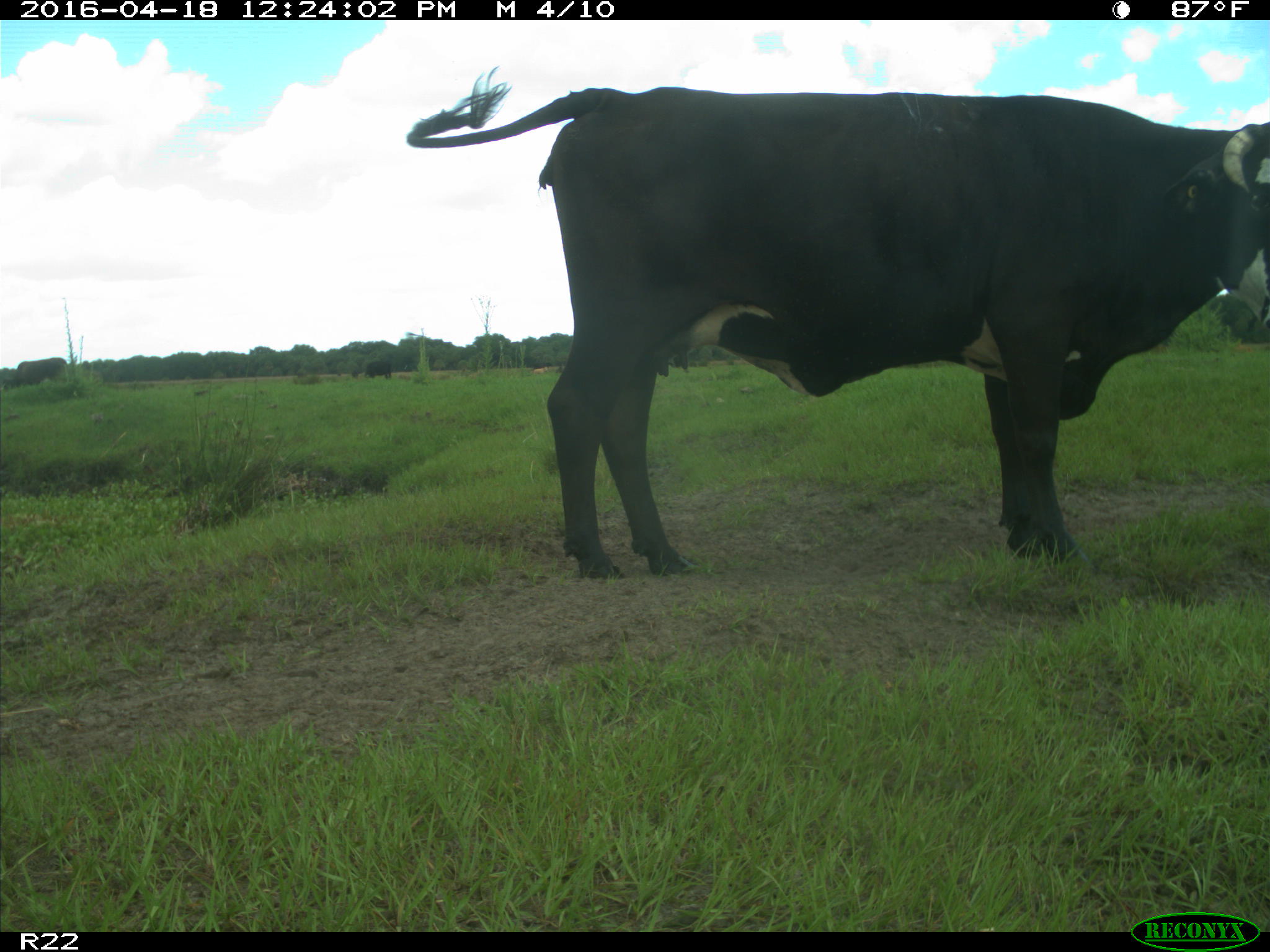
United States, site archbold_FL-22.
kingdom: Animalia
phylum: Chordata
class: Mammalia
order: Artiodactyla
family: Bovidae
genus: Bos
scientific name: Bos taurus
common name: domestic cow